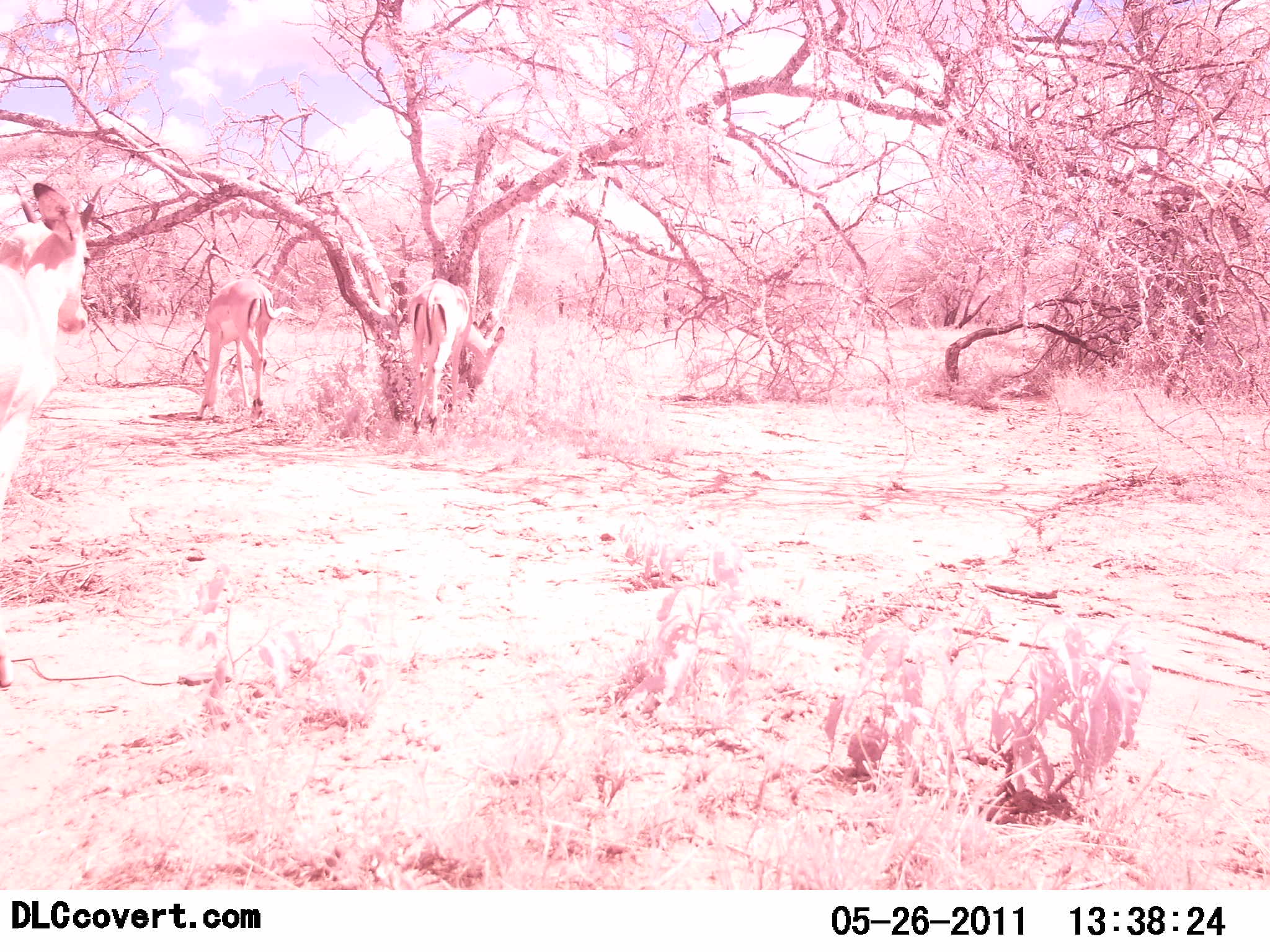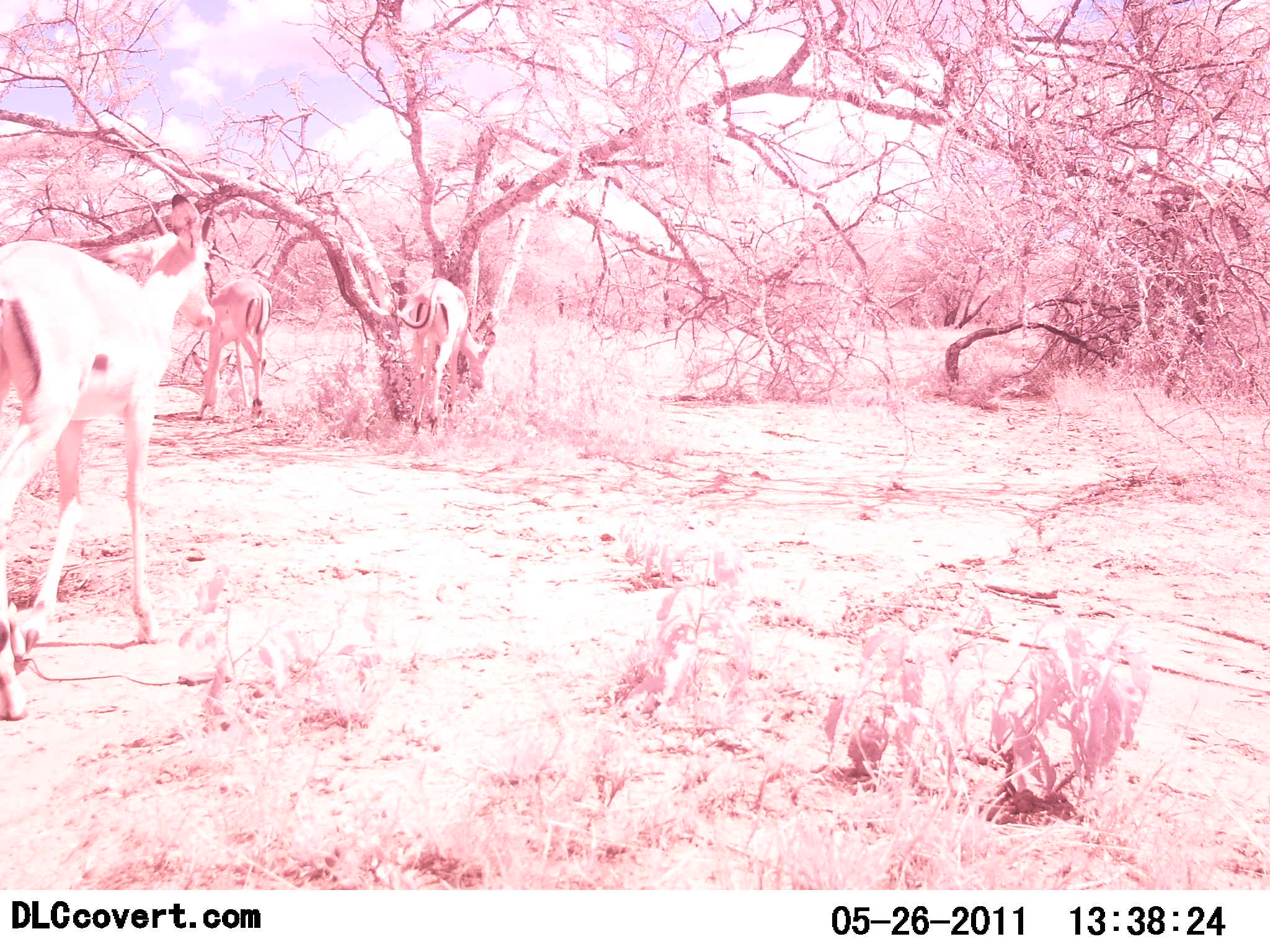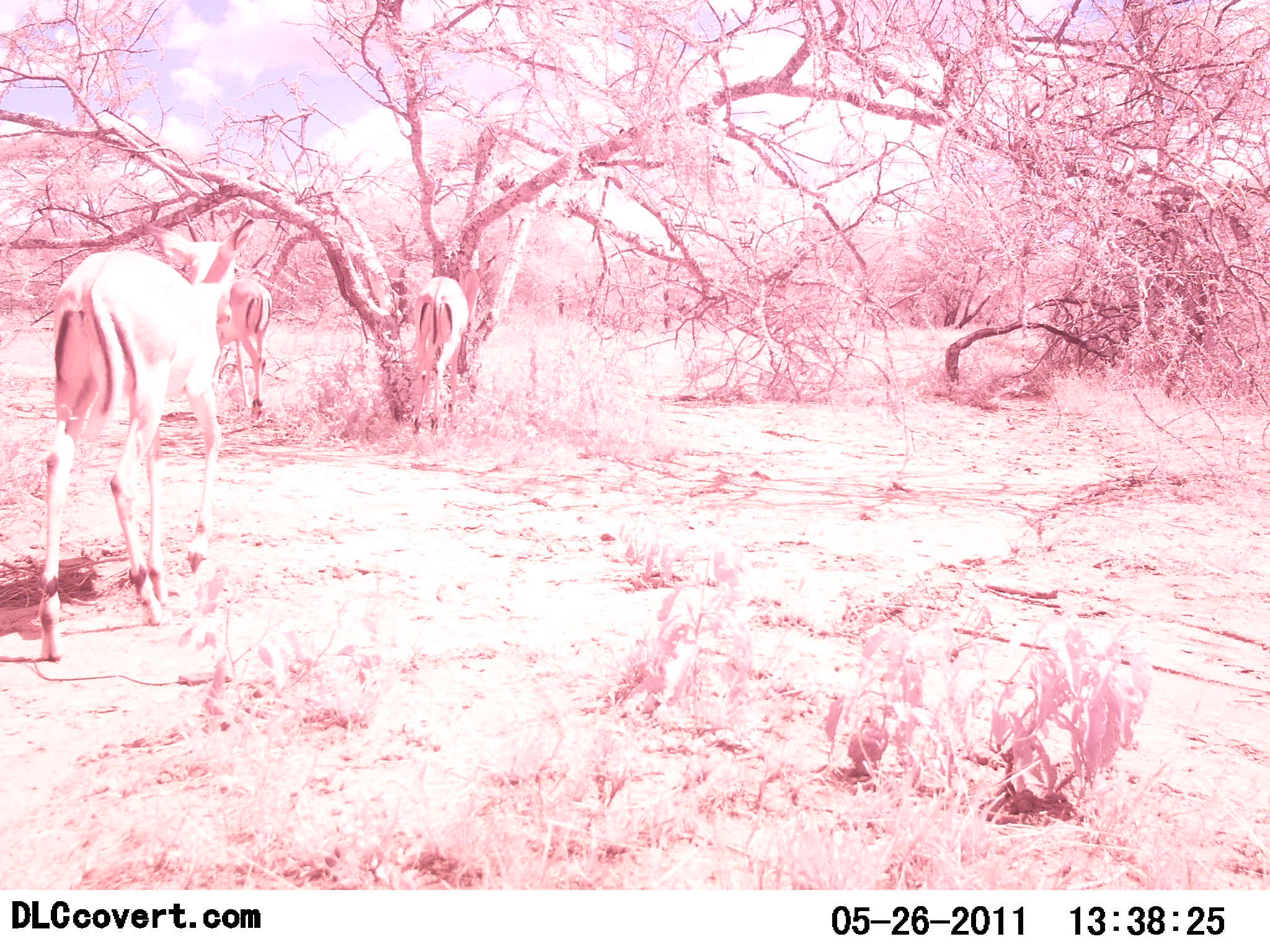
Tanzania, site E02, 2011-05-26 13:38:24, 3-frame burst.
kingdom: Animalia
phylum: Chordata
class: Mammalia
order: Artiodactyla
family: Bovidae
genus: Aepyceros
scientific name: Aepyceros melampus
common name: impala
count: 3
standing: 45%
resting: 0%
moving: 91%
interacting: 0%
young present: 0%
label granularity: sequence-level